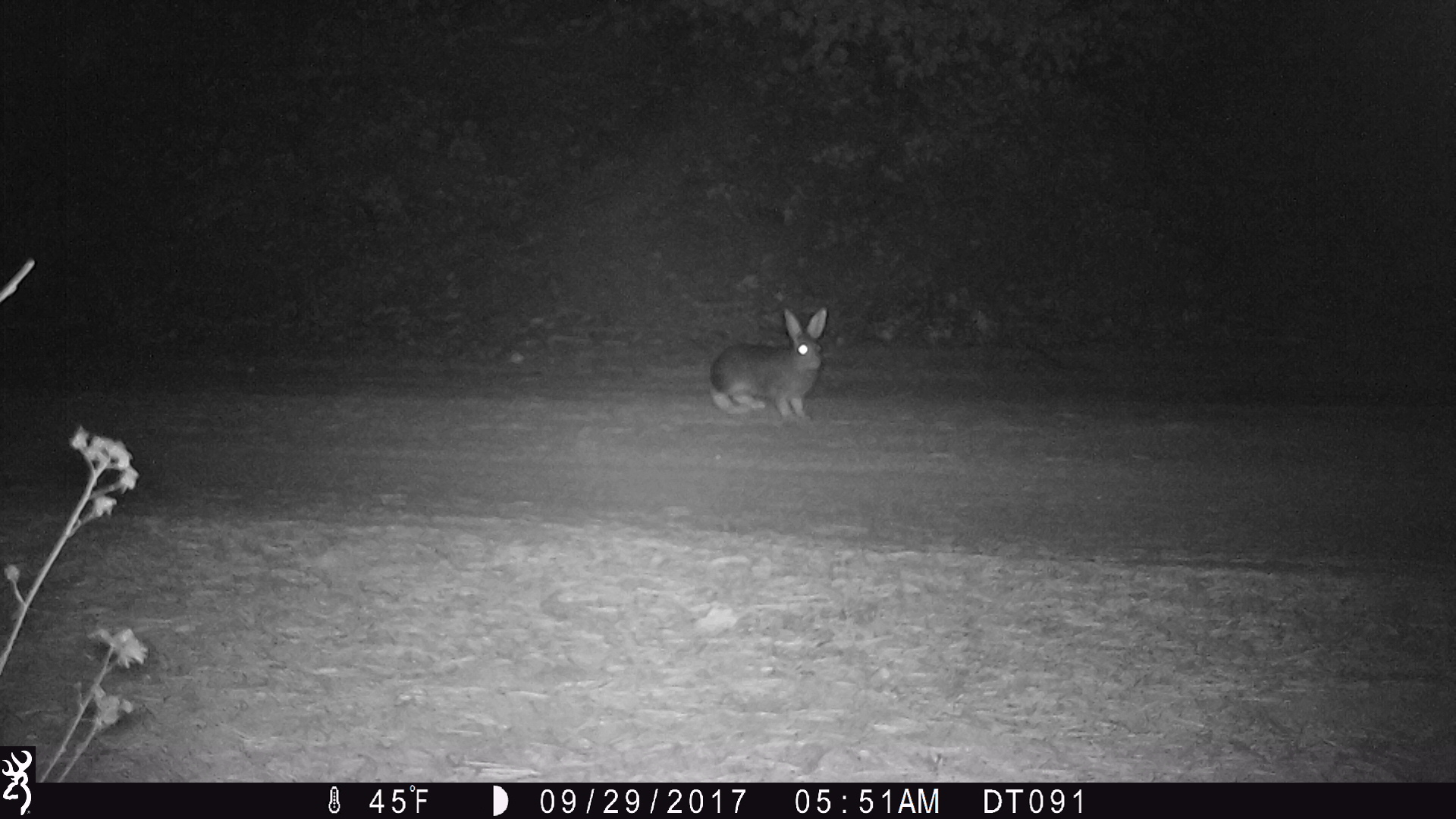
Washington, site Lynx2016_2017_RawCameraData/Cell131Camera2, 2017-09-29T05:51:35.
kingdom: Animalia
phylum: Chordata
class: Mammalia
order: Lagomorpha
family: Leporidae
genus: Lepus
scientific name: Lepus americanus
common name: snowshoe hare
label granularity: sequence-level